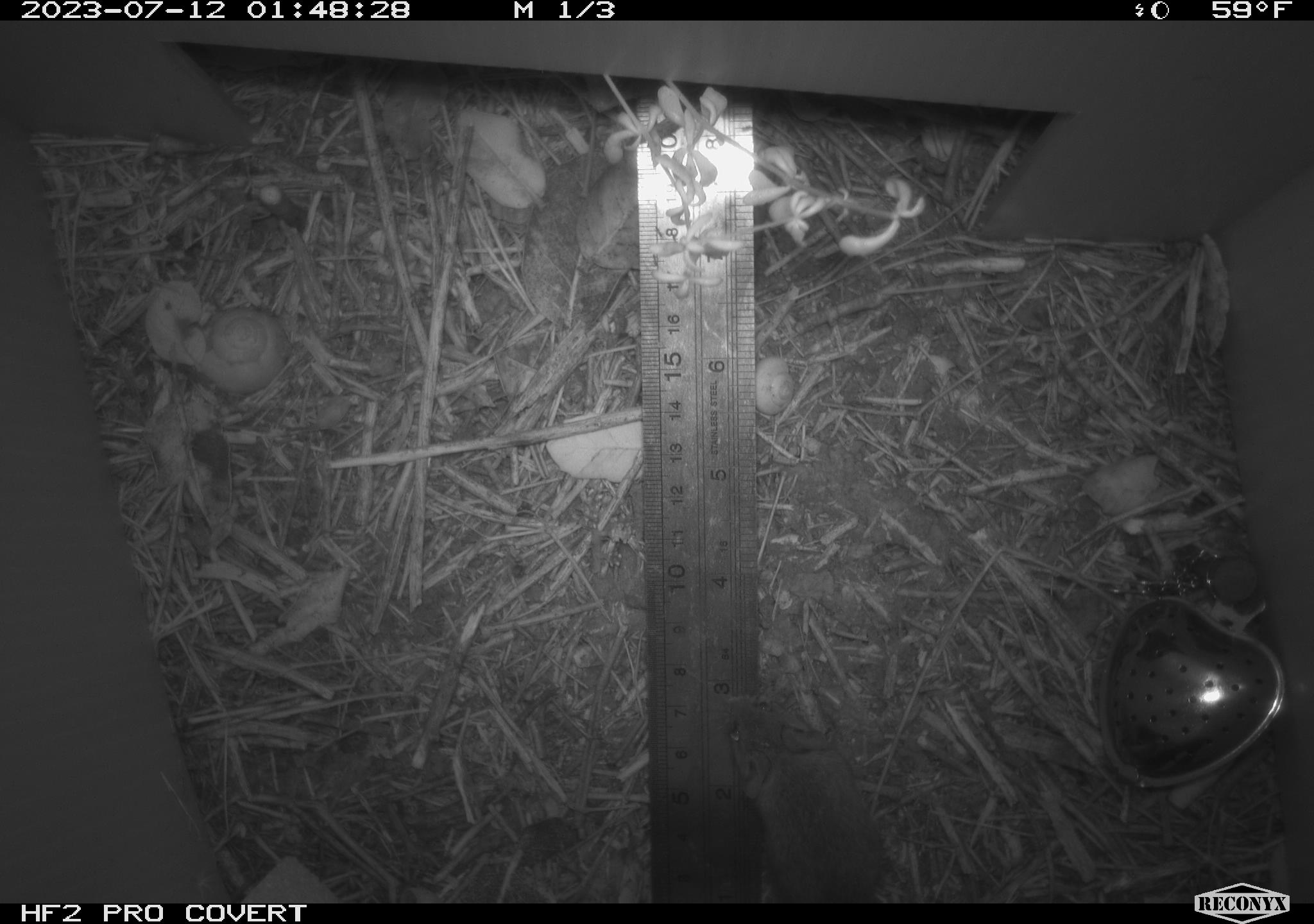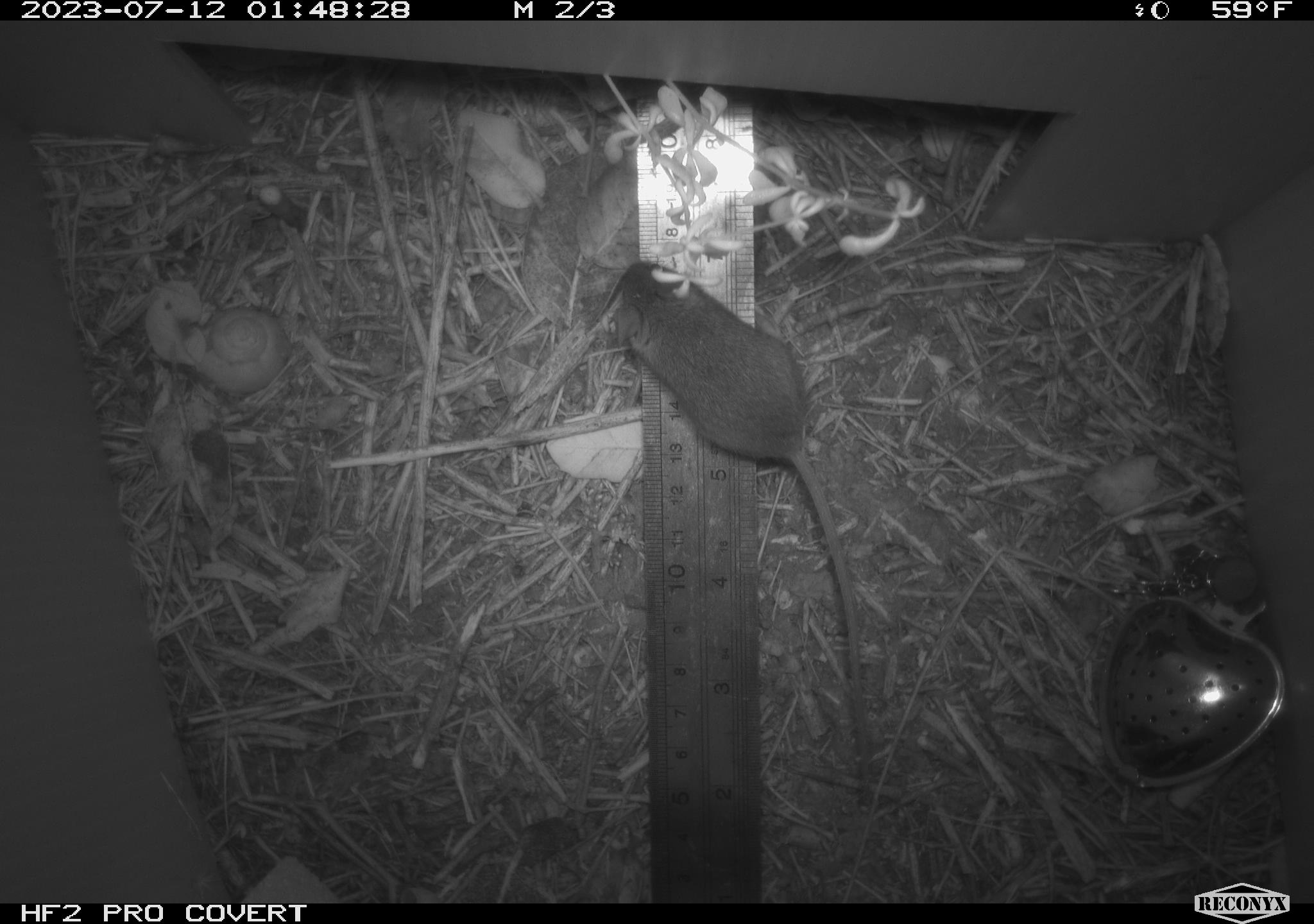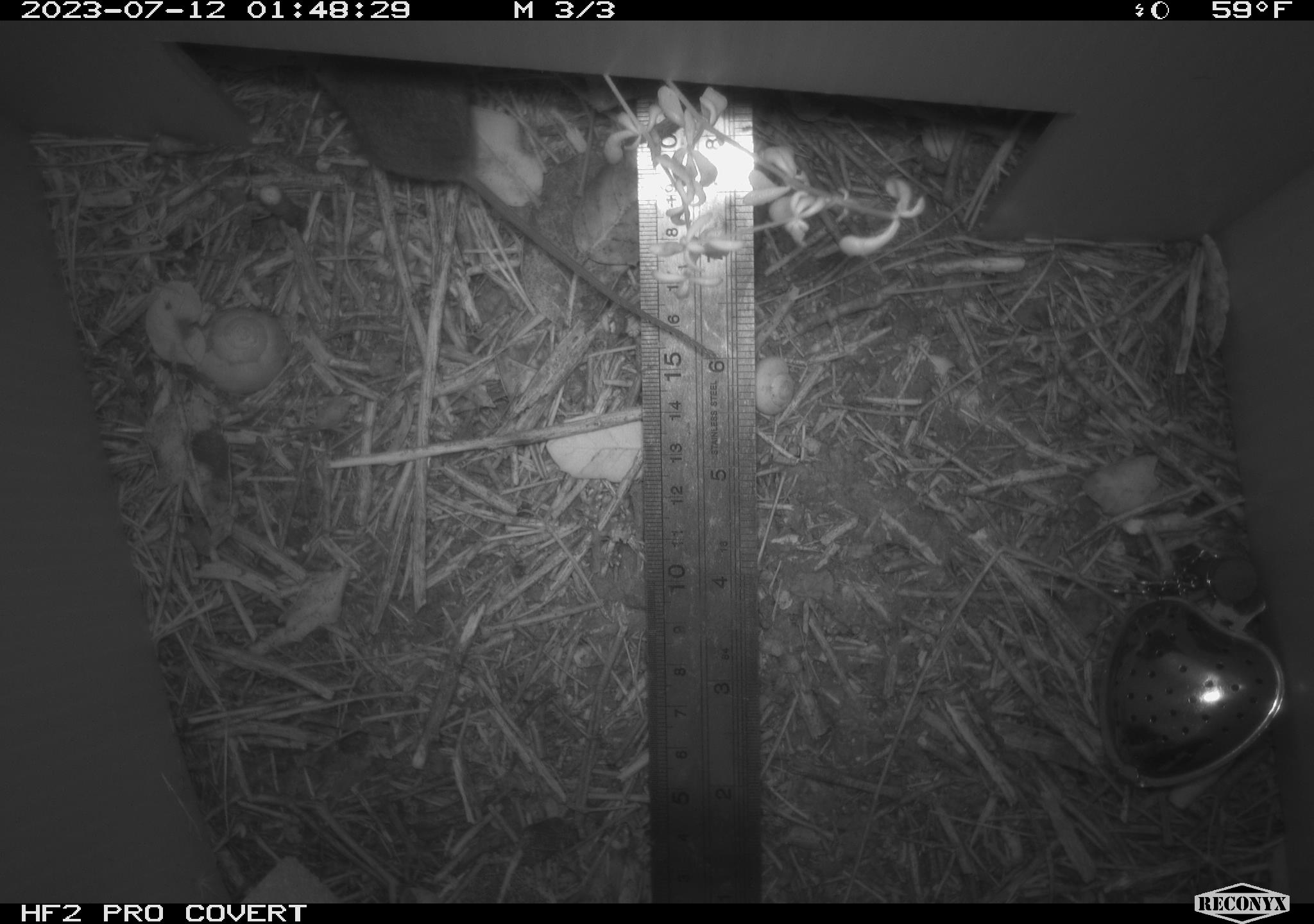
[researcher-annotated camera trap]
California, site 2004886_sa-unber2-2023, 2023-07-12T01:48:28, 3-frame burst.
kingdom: Animalia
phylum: Chordata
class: Mammalia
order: Rodentia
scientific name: Rodentia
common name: mouse species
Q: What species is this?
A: Mouse species (Rodentia).